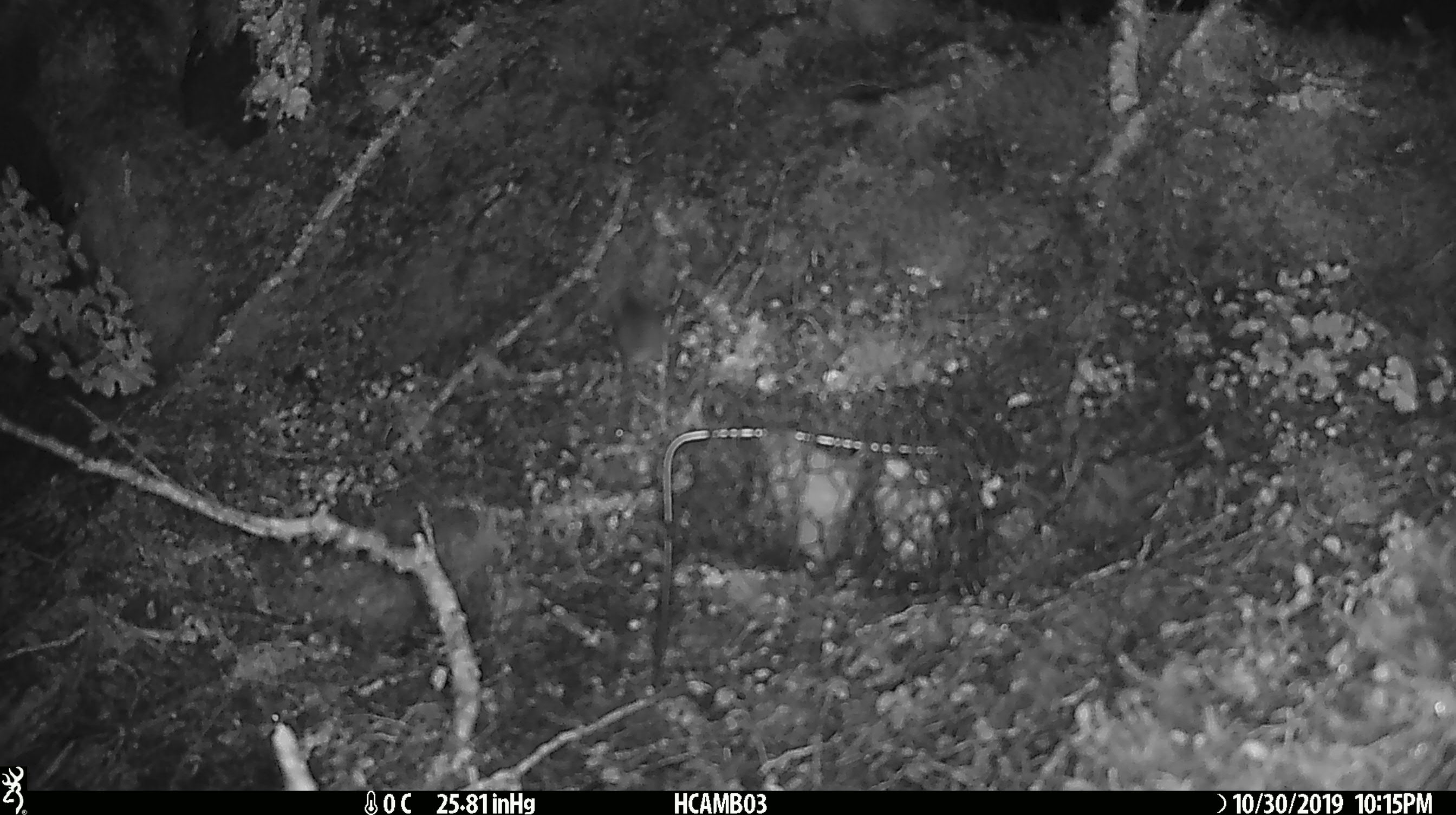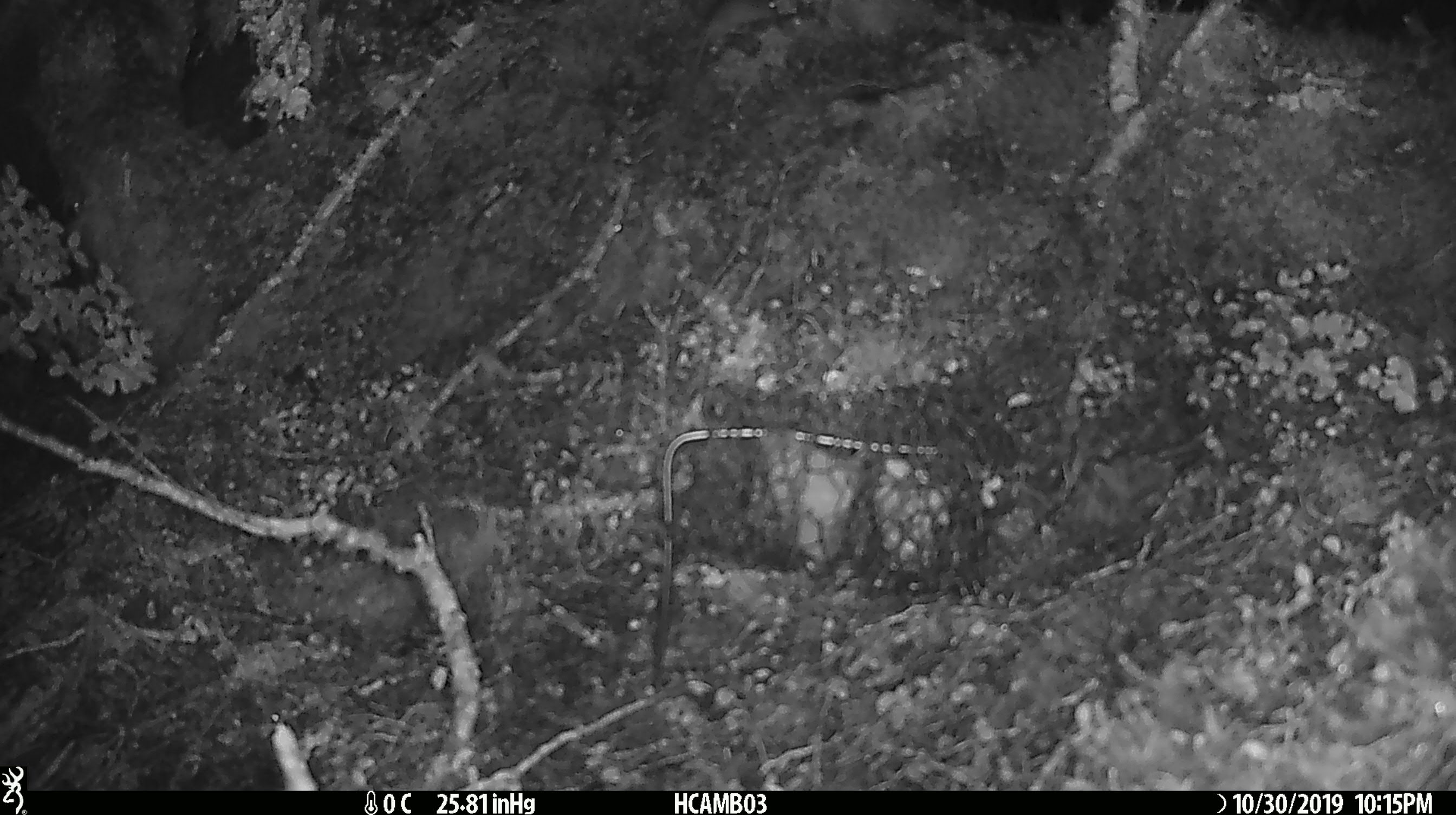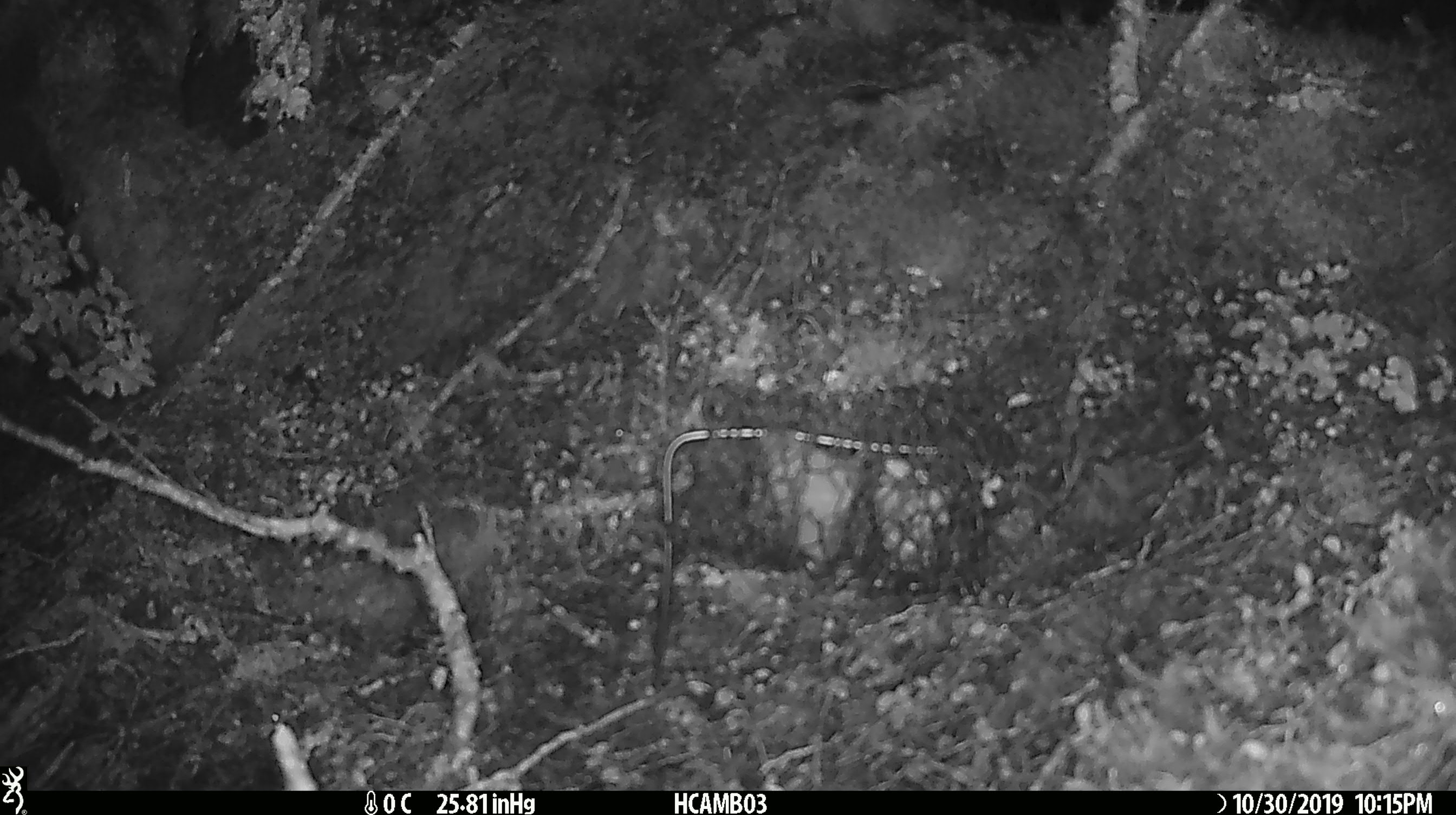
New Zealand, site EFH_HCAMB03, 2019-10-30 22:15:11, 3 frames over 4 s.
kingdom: Animalia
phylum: Chordata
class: Mammalia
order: Rodentia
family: Muridae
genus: Mus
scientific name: Mus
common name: mouse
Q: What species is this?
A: Mouse (Mus).